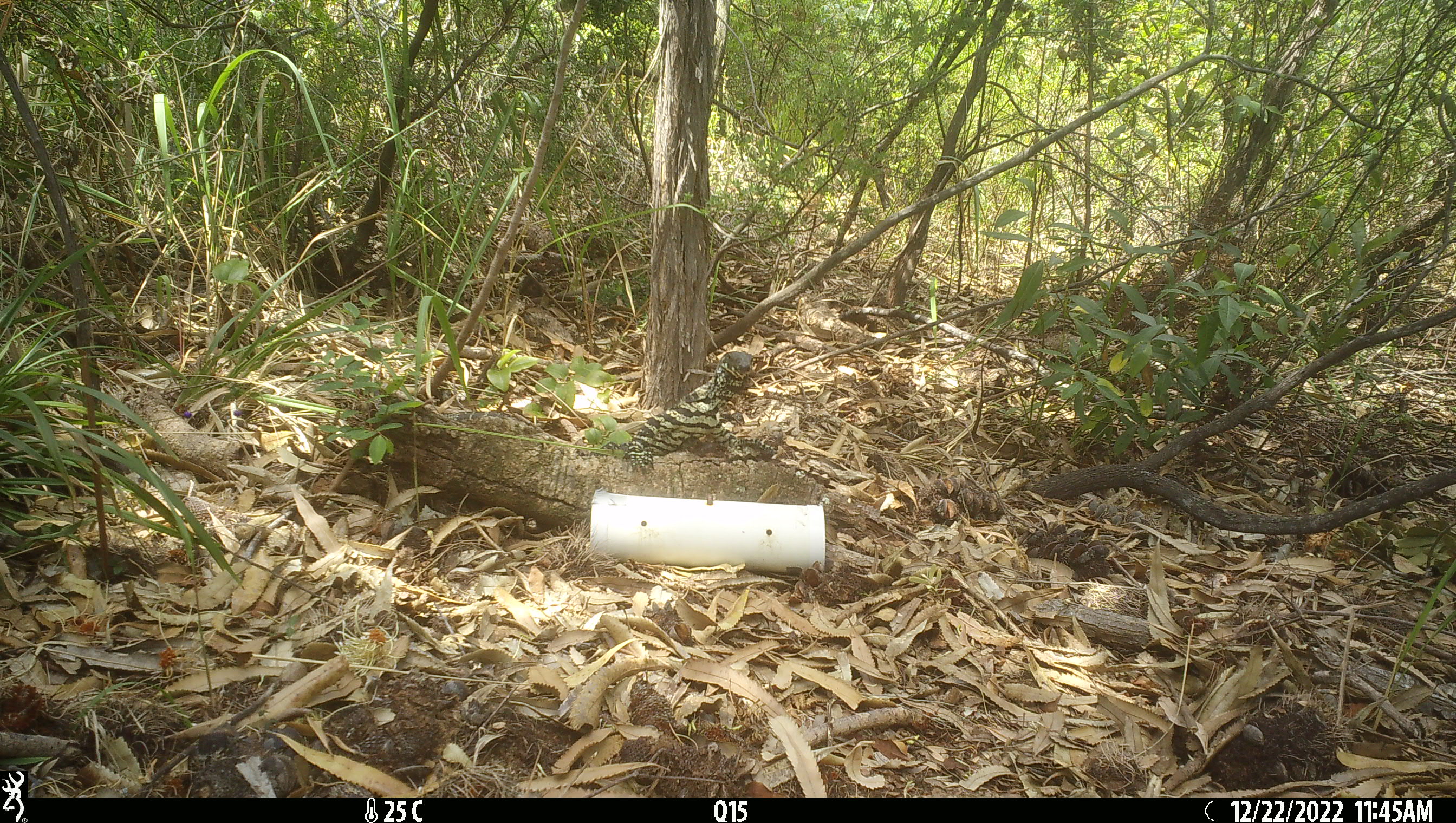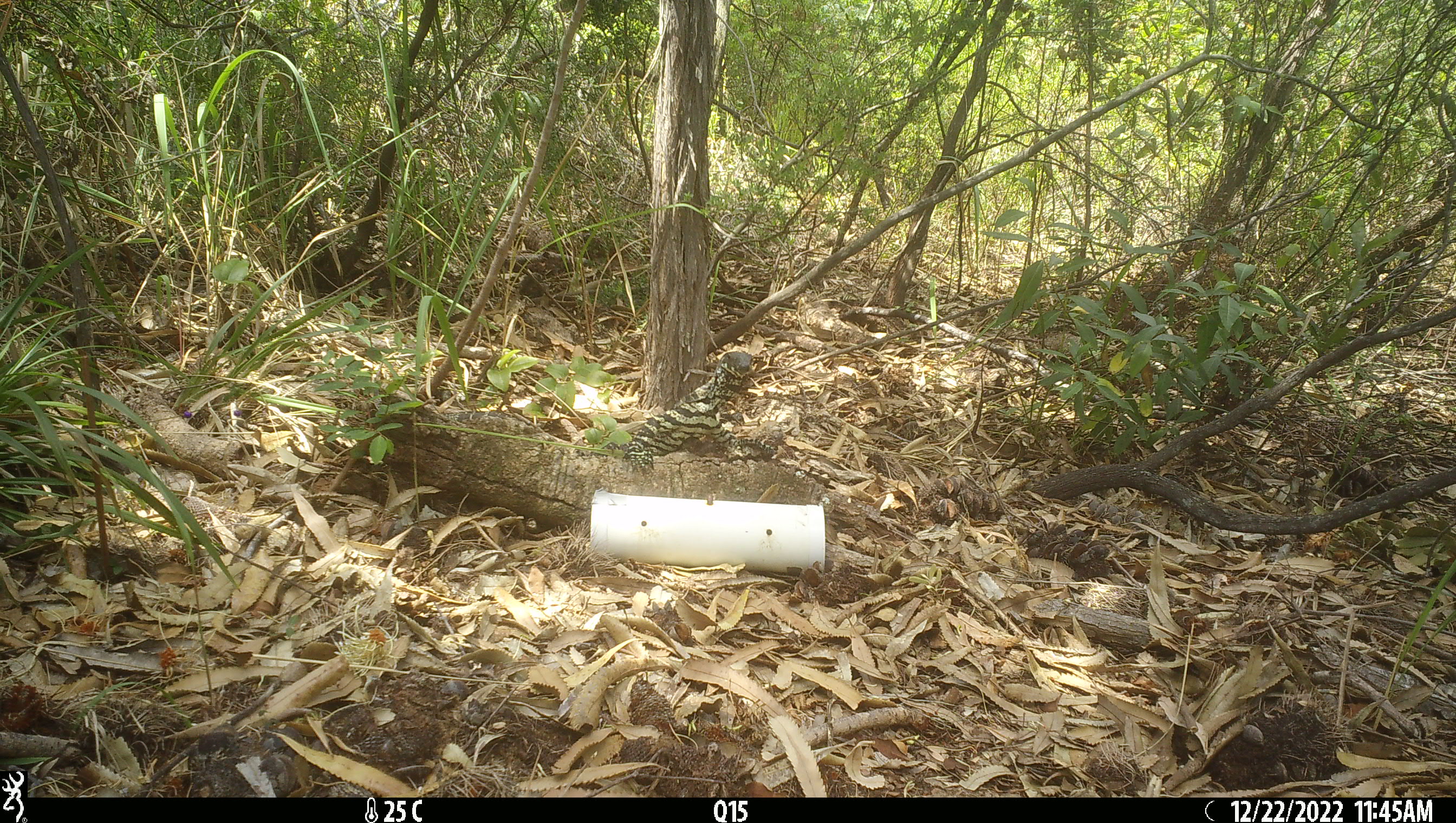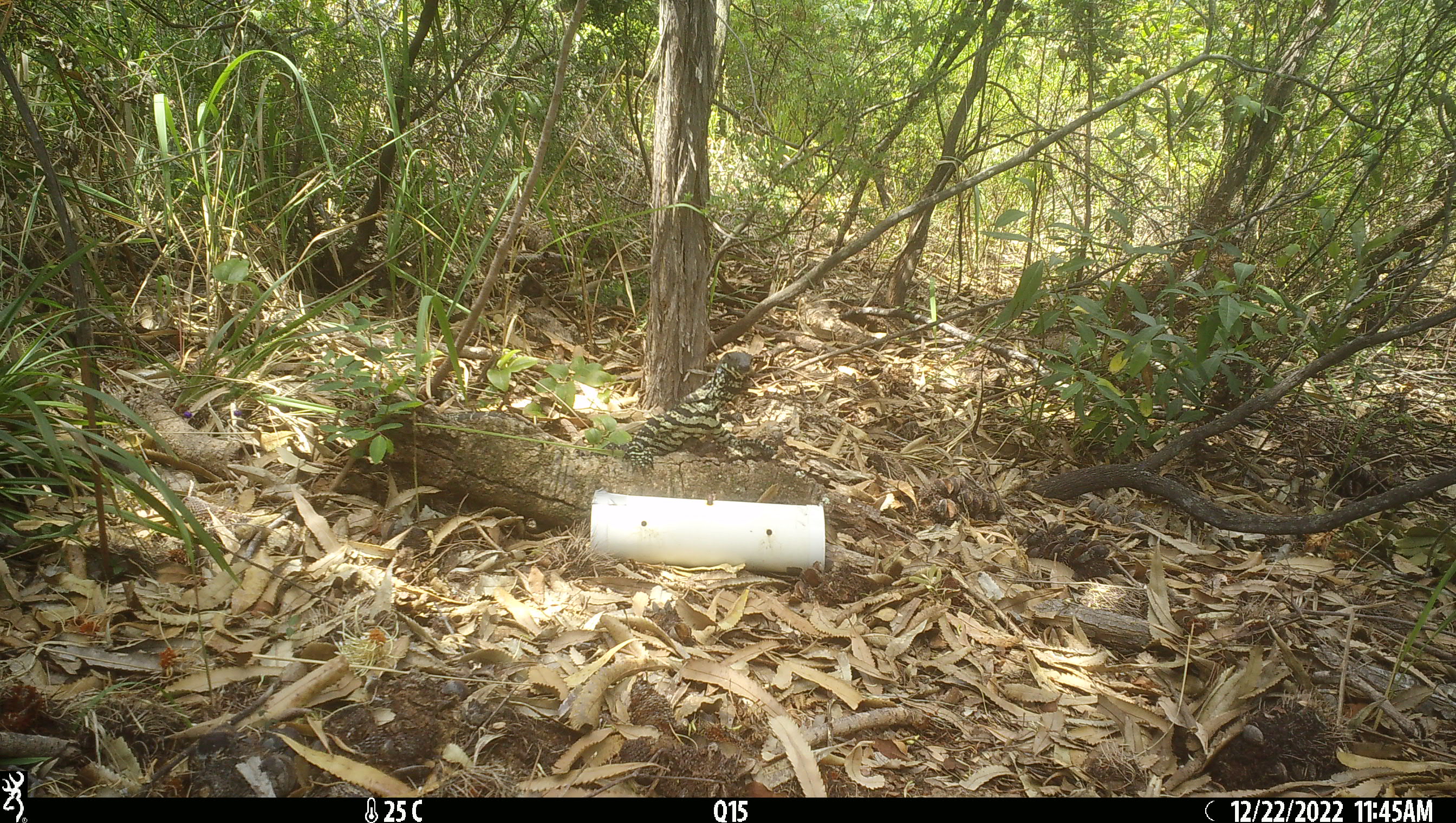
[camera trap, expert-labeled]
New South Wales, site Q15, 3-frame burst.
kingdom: Animalia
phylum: Chordata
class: Reptilia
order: Squamata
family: Varanidae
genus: Varanus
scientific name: Varanus varius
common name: lace monitor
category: goanna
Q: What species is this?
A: Goanna (lace monitor) (Varanus varius).